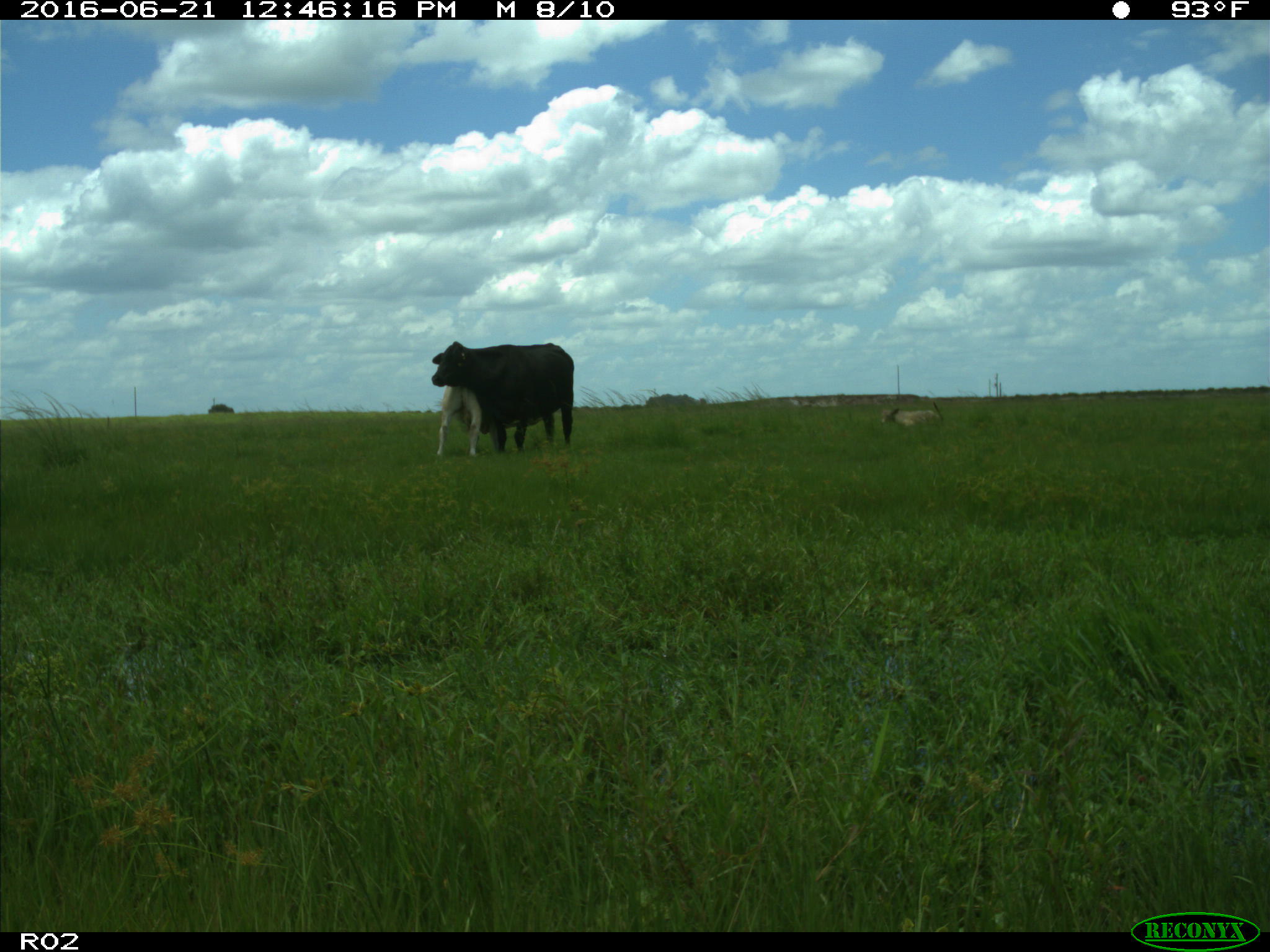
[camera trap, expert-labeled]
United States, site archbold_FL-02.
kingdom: Animalia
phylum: Chordata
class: Mammalia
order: Artiodactyla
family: Bovidae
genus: Bos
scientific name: Bos taurus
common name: domestic cow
Bos taurus (domestic cow).